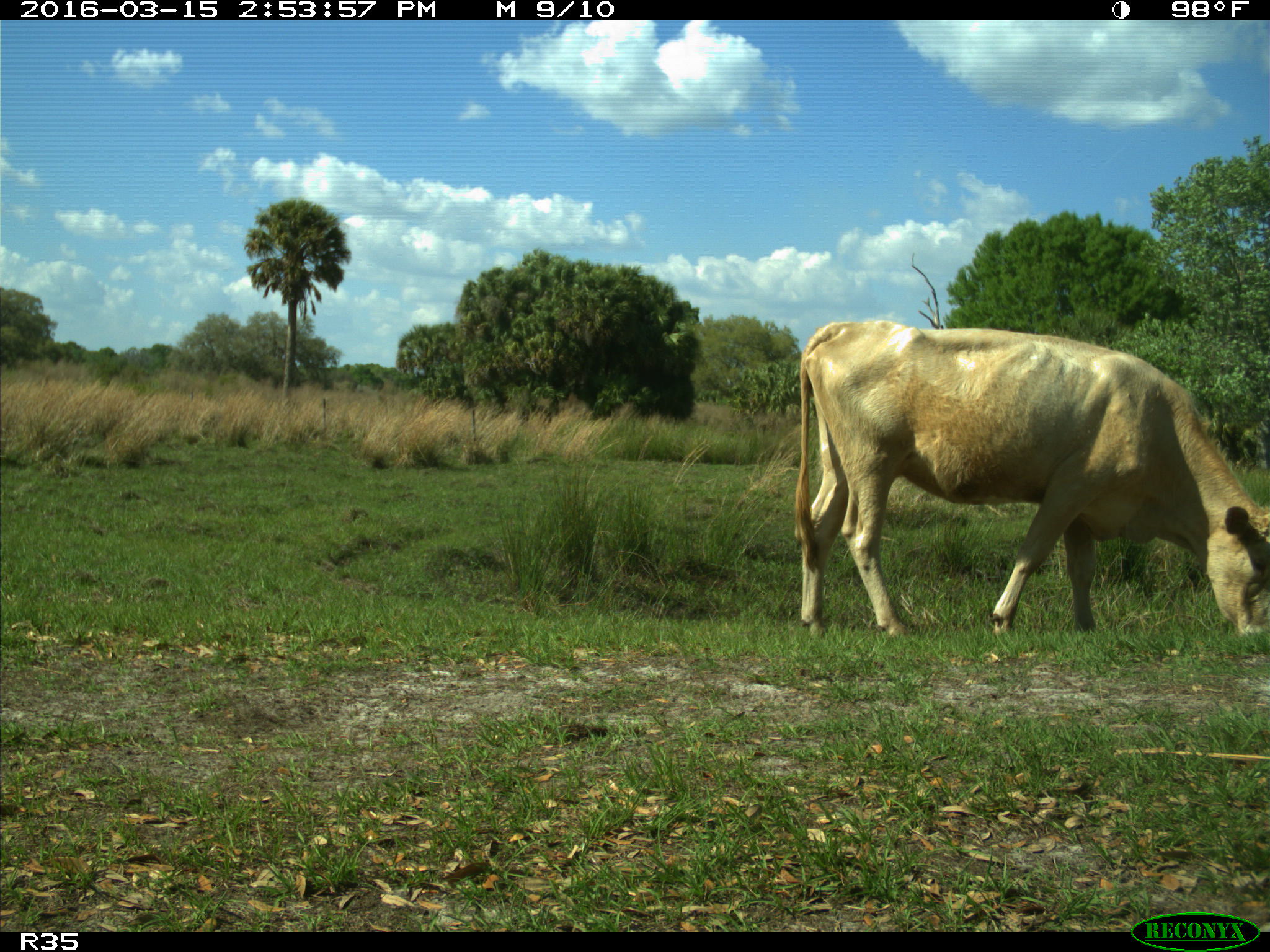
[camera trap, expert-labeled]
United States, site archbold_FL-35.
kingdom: Animalia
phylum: Chordata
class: Mammalia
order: Artiodactyla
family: Bovidae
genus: Bos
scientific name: Bos taurus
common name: domestic cow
Bos taurus (domestic cow).